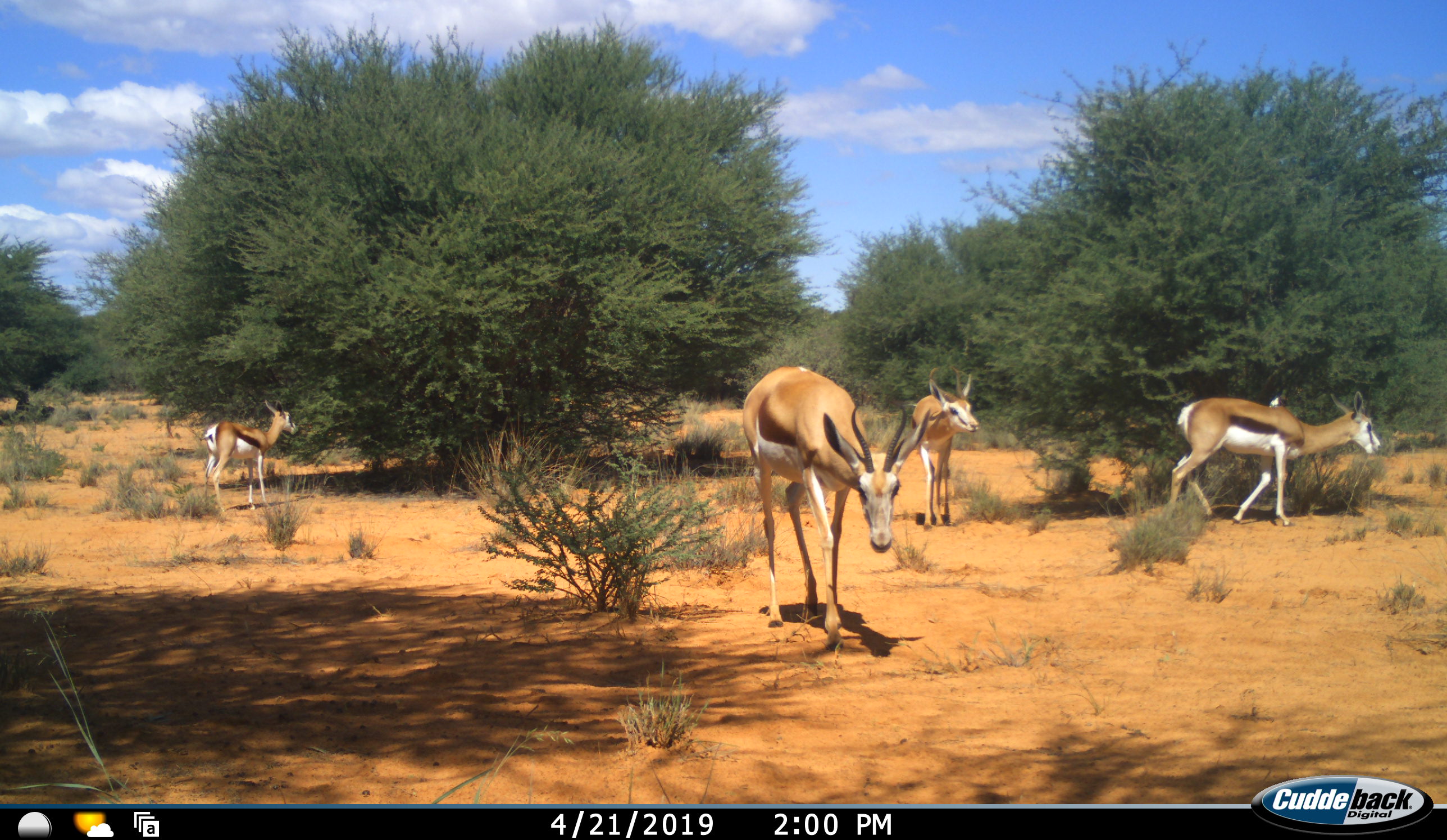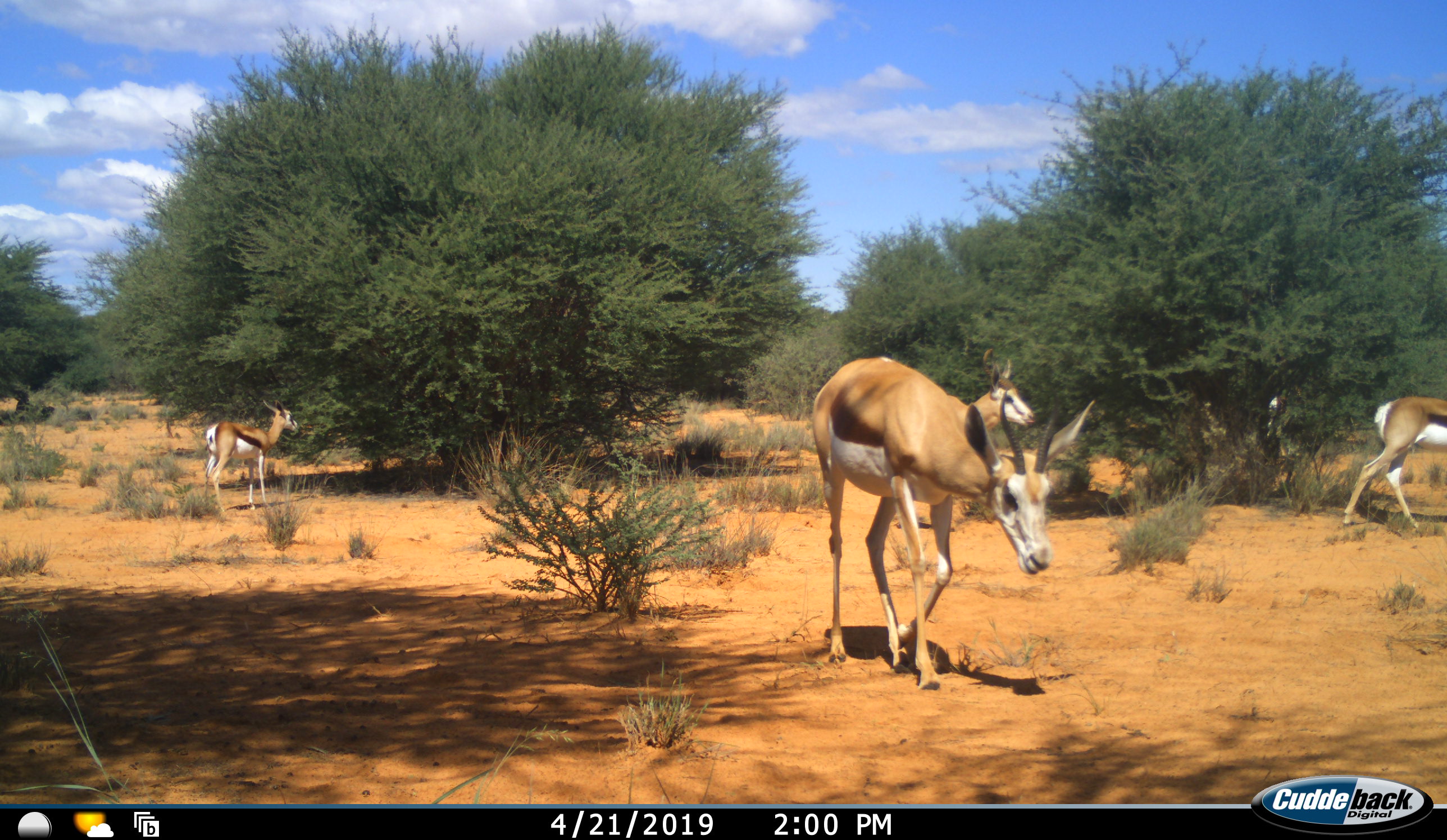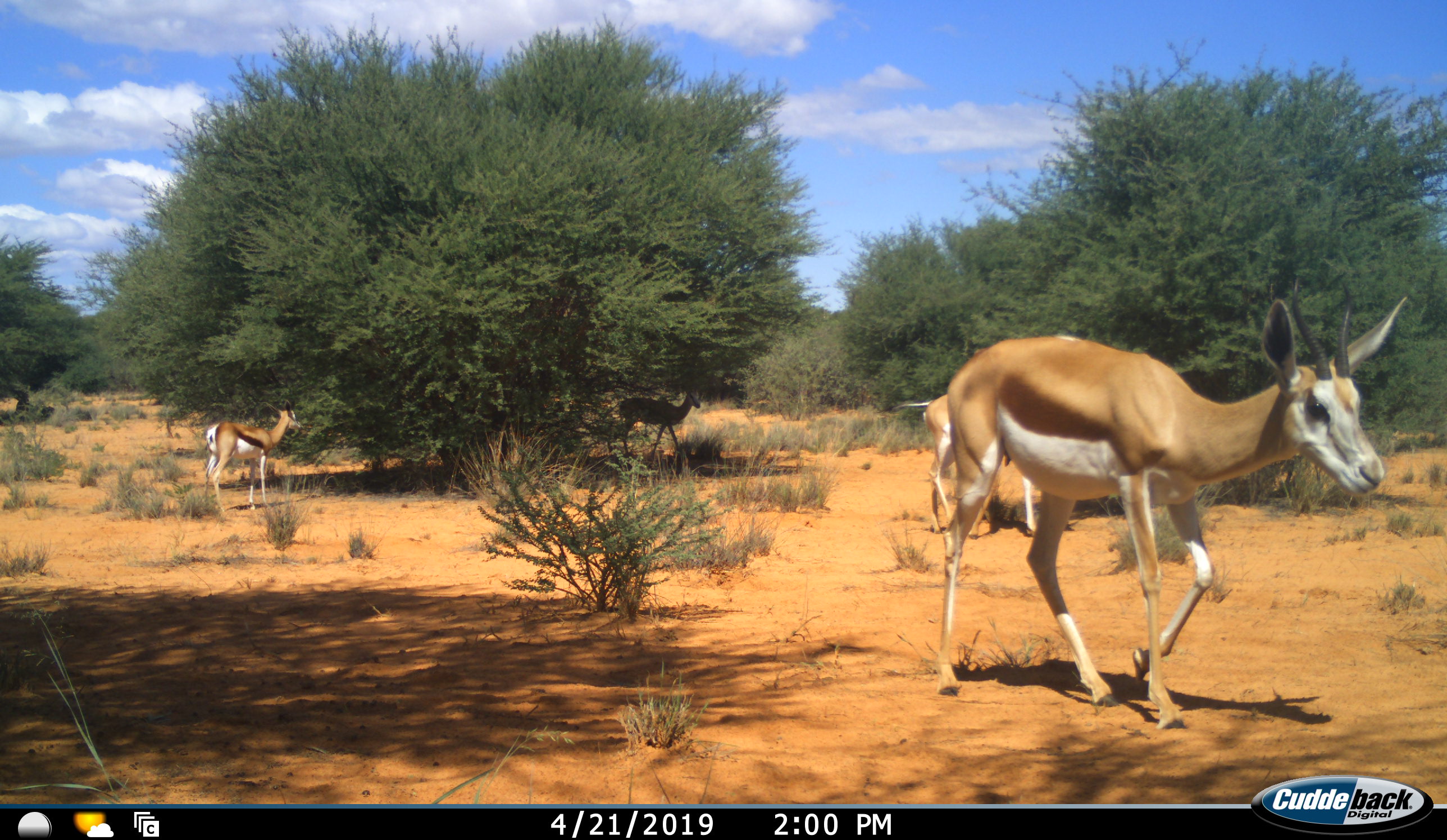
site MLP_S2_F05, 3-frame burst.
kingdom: Animalia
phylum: Chordata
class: Mammalia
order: Artiodactyla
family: Bovidae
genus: Antidorcas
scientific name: Antidorcas marsupialis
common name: springbok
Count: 5.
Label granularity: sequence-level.